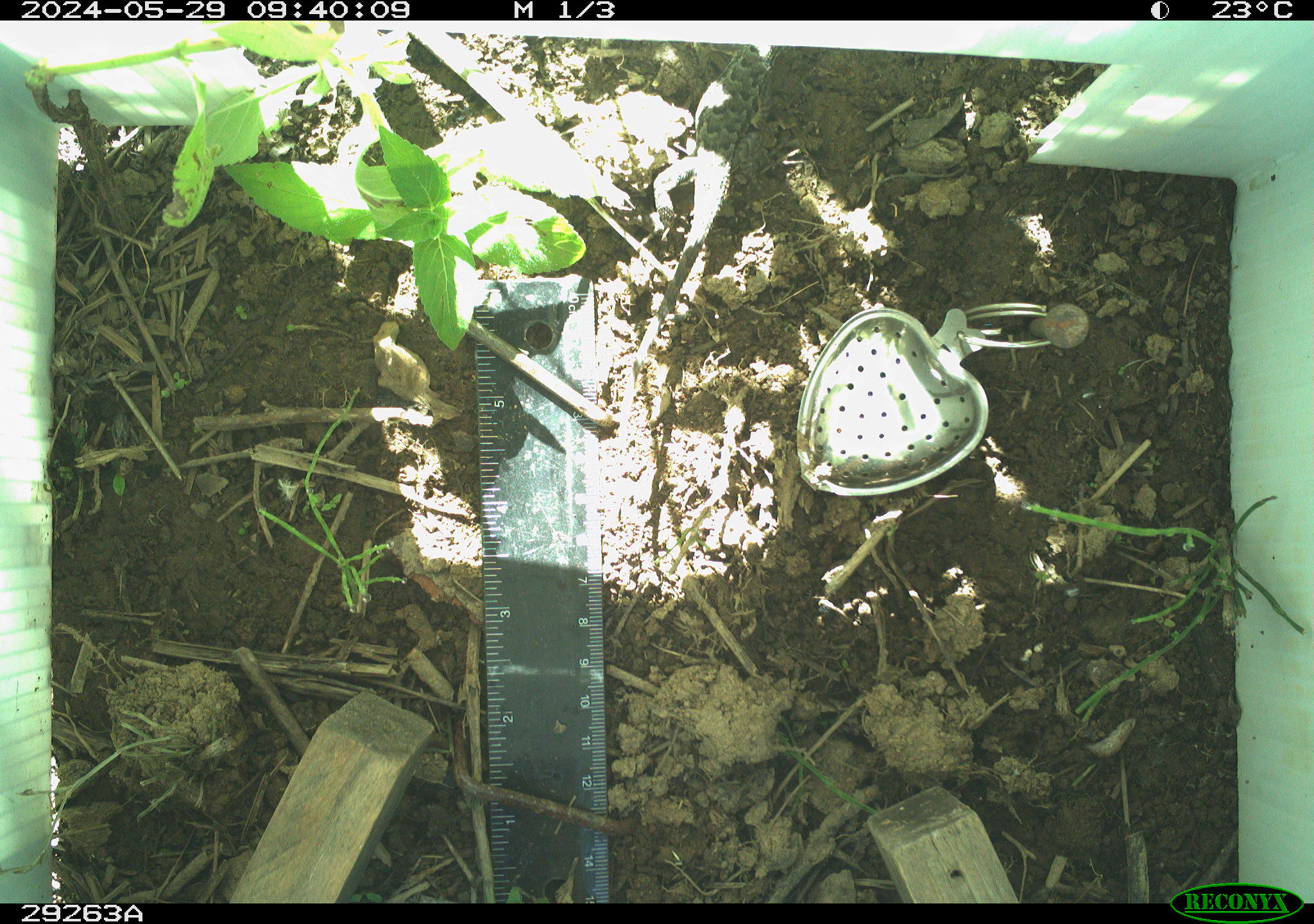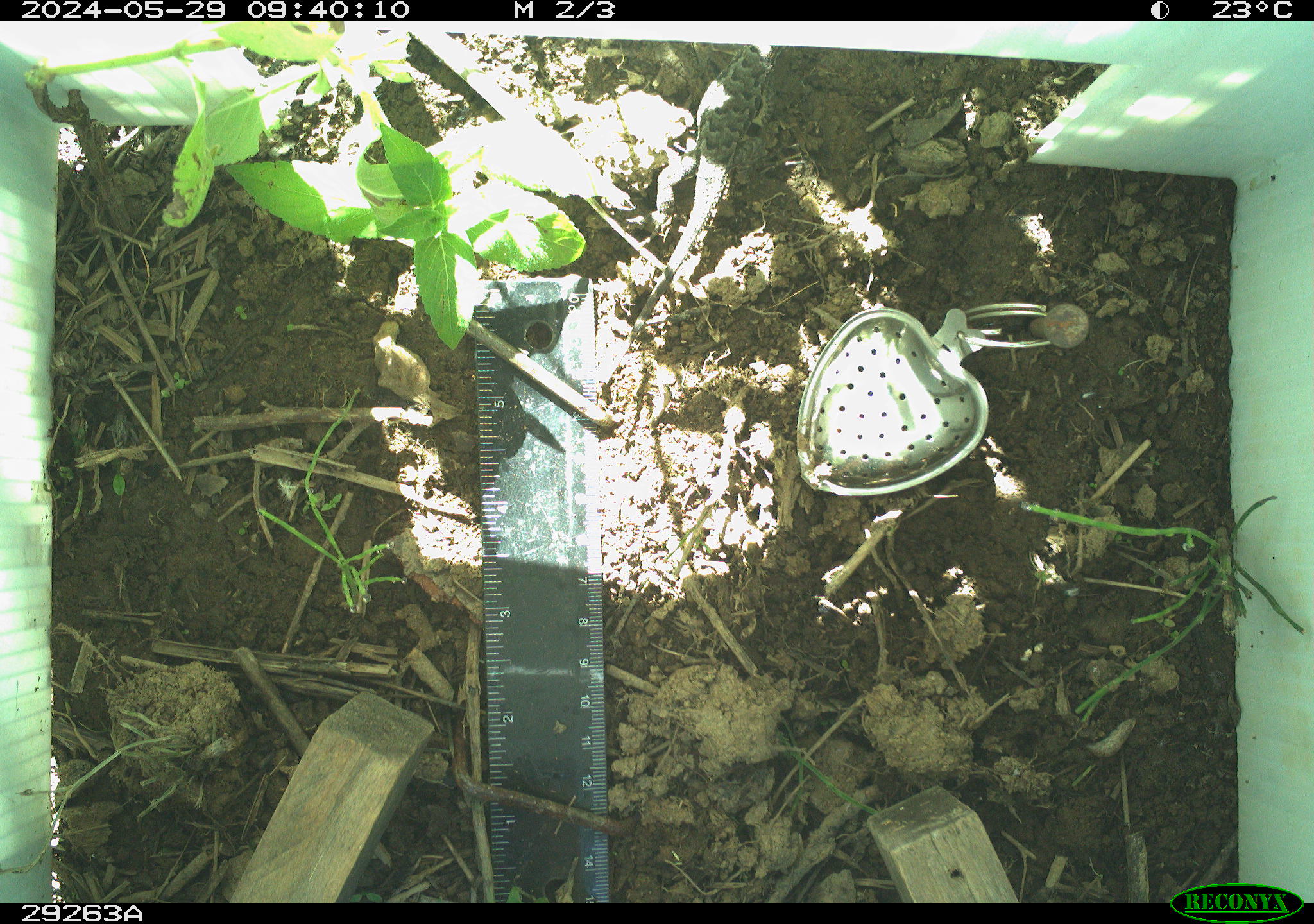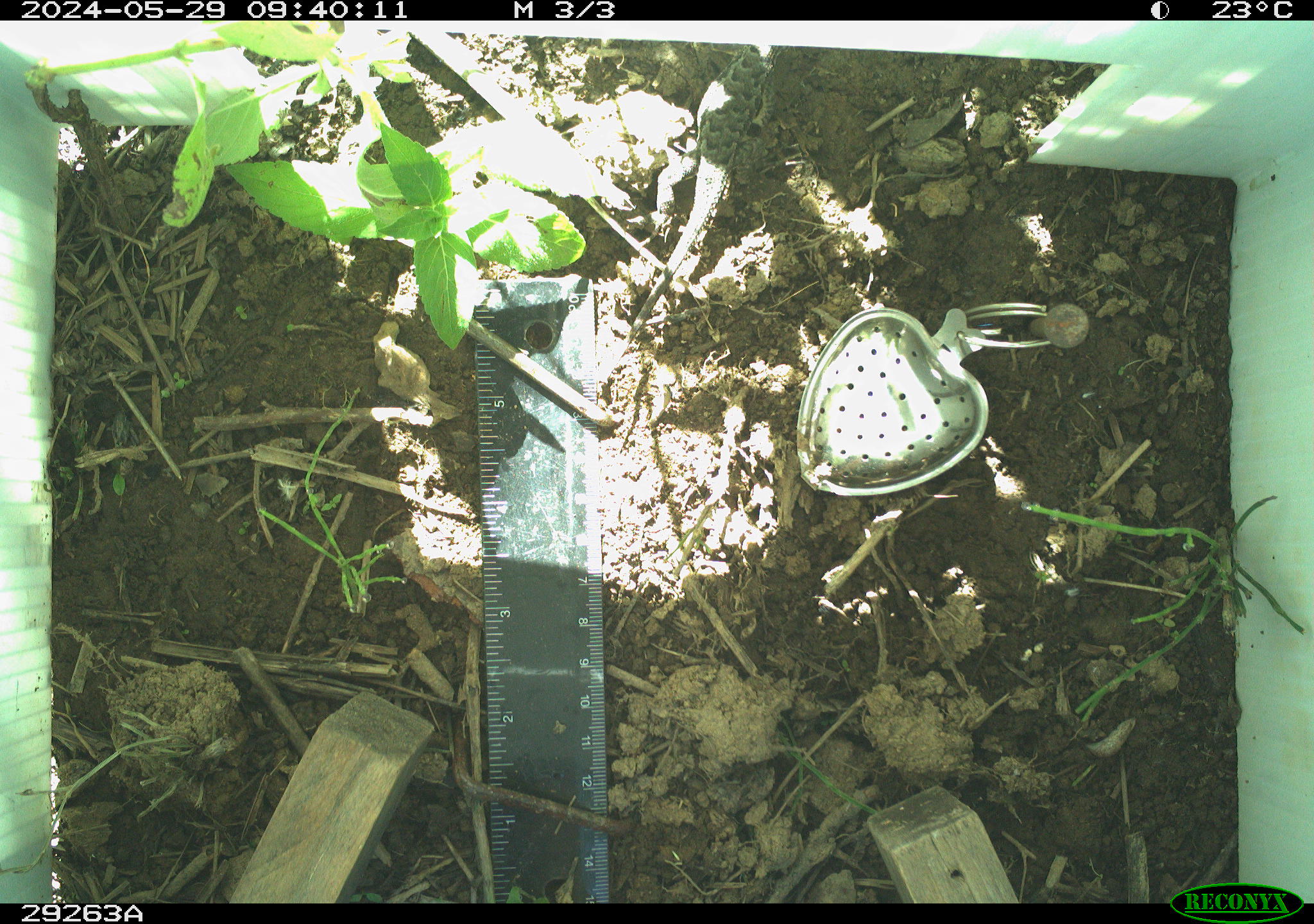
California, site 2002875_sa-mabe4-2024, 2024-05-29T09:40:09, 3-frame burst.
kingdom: Animalia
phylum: Chordata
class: Reptilia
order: Squamata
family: Phrynosomatidae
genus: Sceloporus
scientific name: Sceloporus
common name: spiny lizards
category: sceloporus species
Sceloporus species (spiny lizards) (Sceloporus).